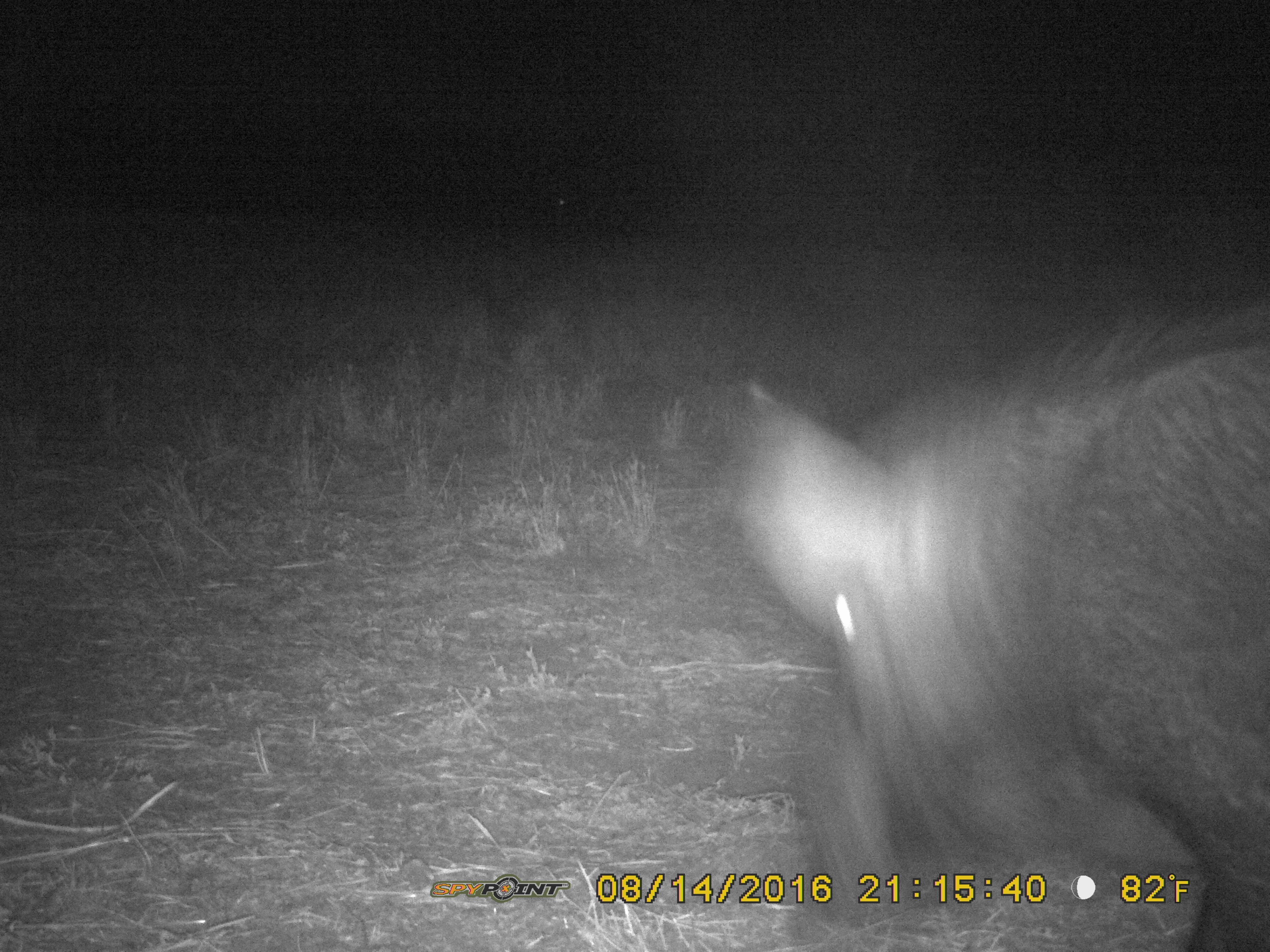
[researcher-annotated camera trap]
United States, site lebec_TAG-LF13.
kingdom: Animalia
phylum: Chordata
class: Mammalia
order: Artiodactyla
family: Suidae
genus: Sus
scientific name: Sus scrofa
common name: wild boar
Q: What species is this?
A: Sus scrofa (wild boar).